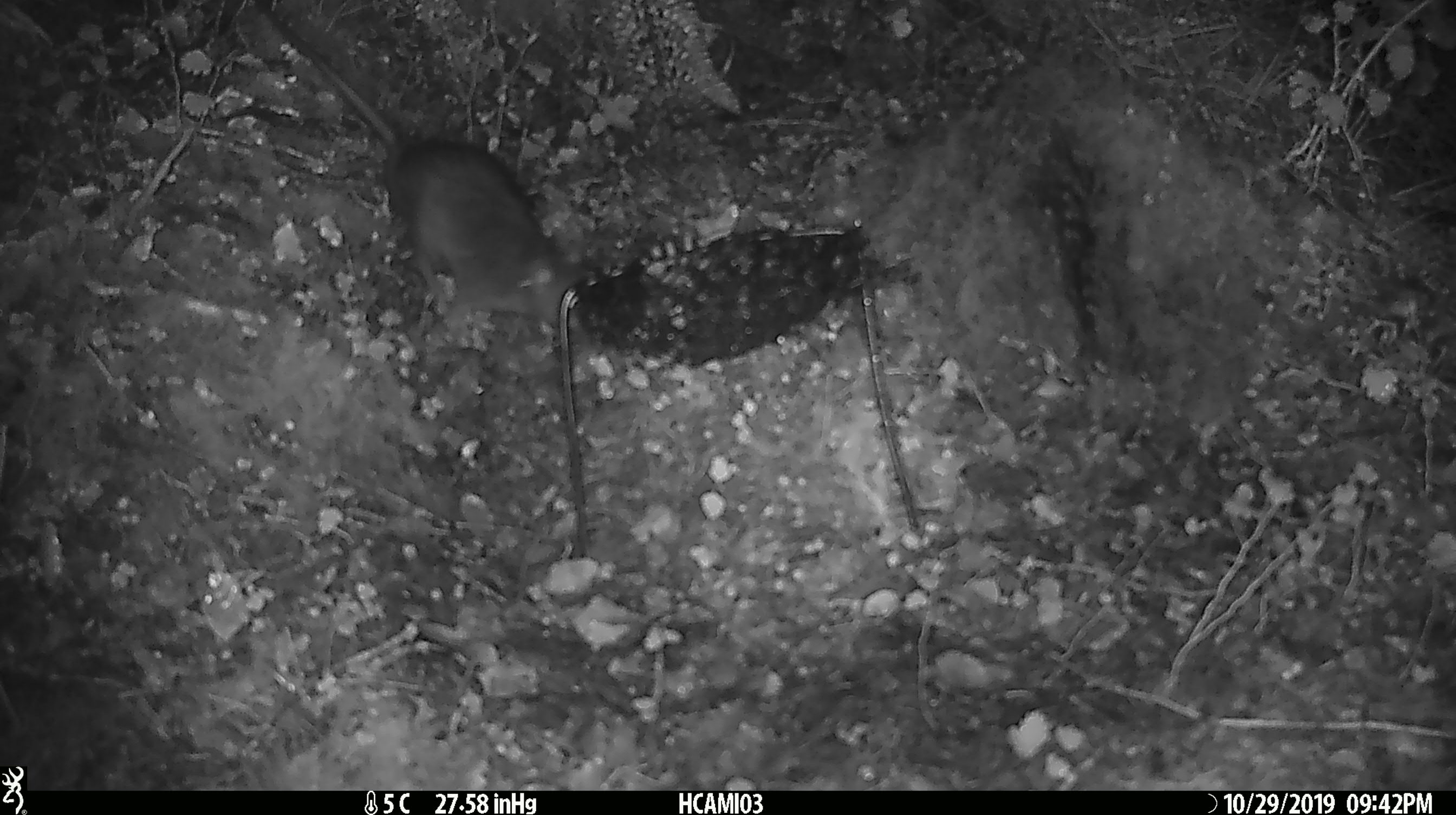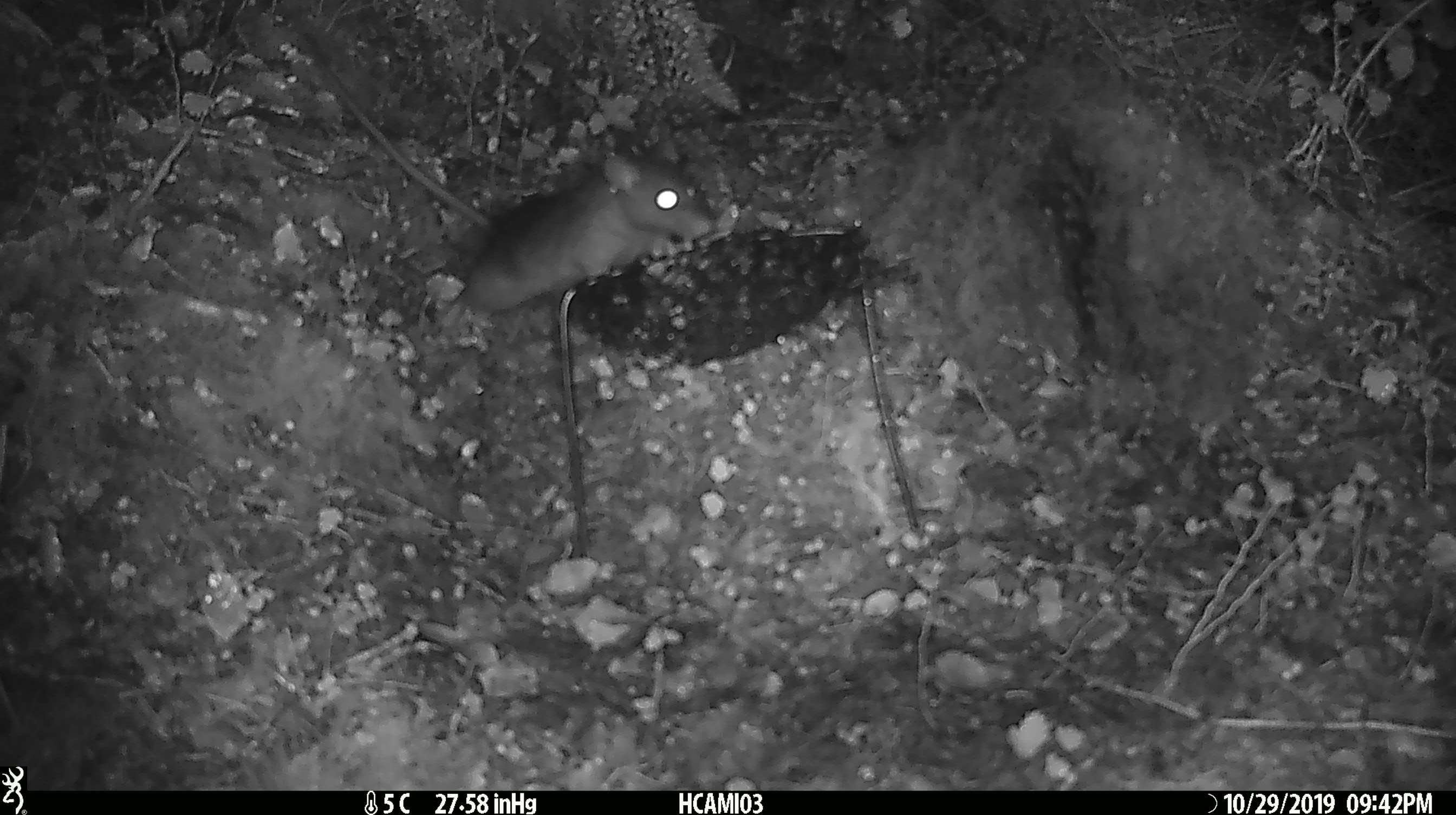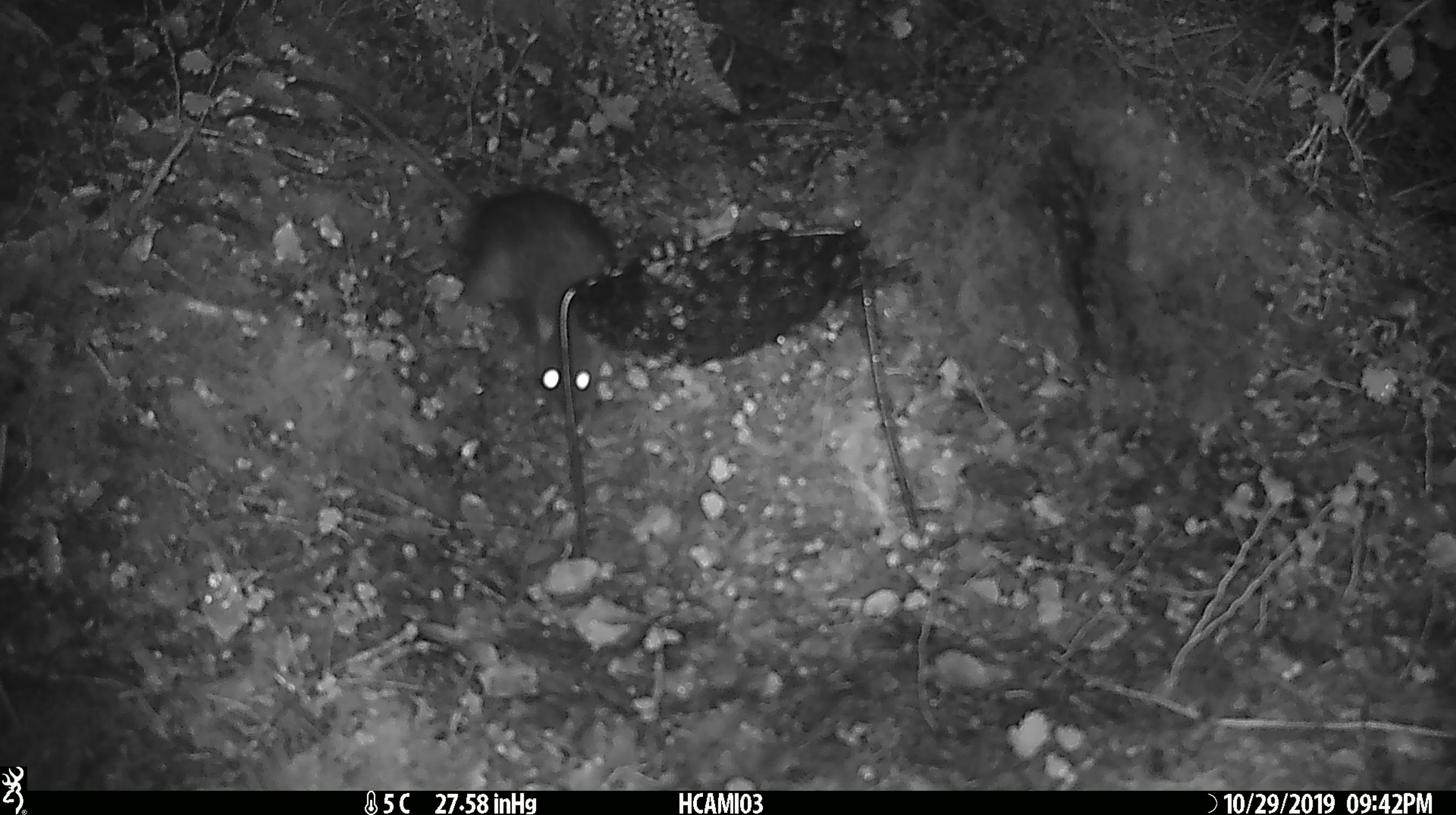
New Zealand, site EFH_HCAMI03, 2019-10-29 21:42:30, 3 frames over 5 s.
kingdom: Animalia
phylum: Chordata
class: Mammalia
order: Rodentia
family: Muridae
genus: Rattus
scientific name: Rattus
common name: rat